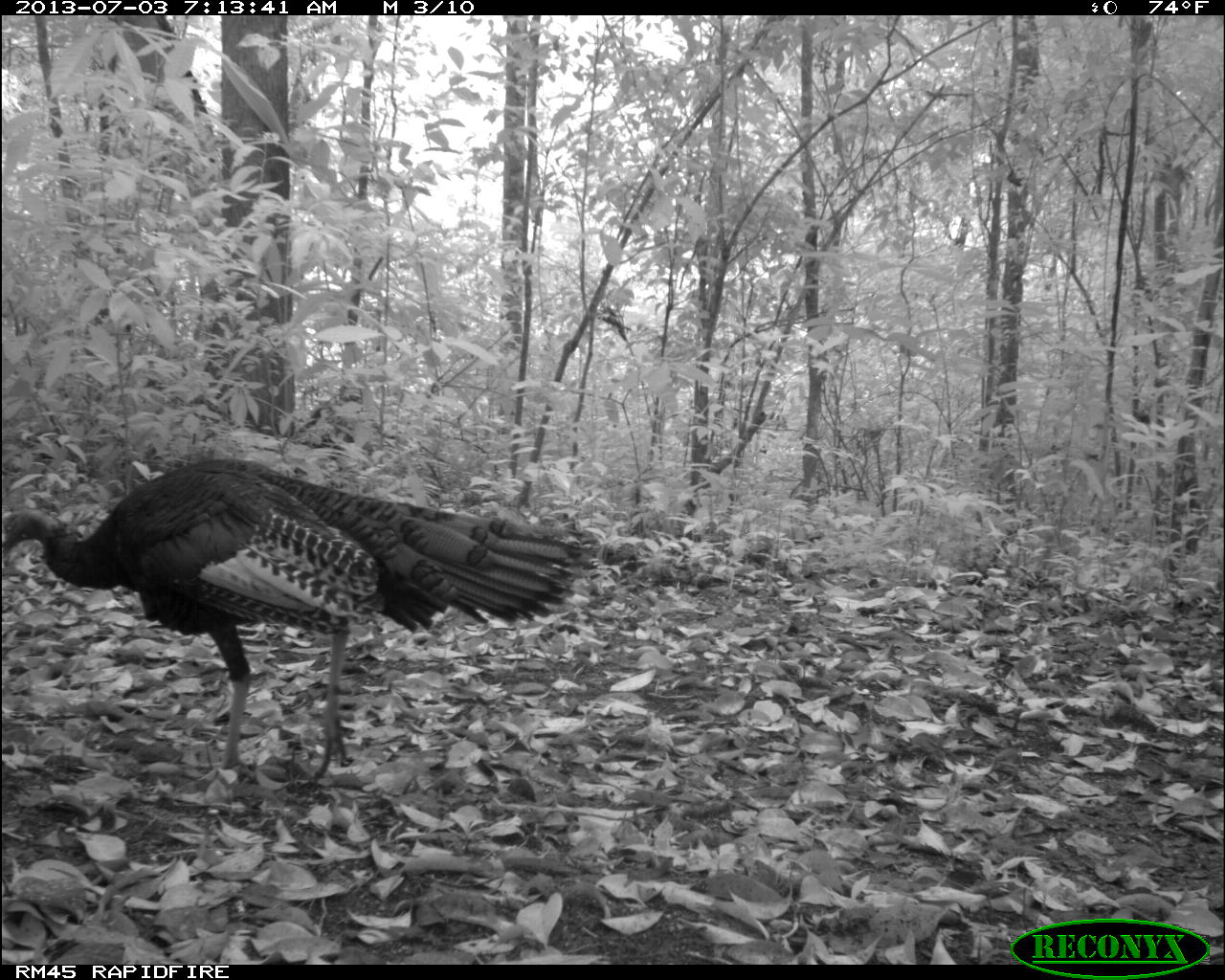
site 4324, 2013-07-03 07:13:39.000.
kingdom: Animalia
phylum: Chordata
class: Aves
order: Galliformes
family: Phasianidae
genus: Meleagris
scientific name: Meleagris ocellata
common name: ocellated turkey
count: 1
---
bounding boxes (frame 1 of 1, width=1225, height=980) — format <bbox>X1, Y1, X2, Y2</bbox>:
meleagris ocellata: <bbox>0, 453, 599, 790</bbox>